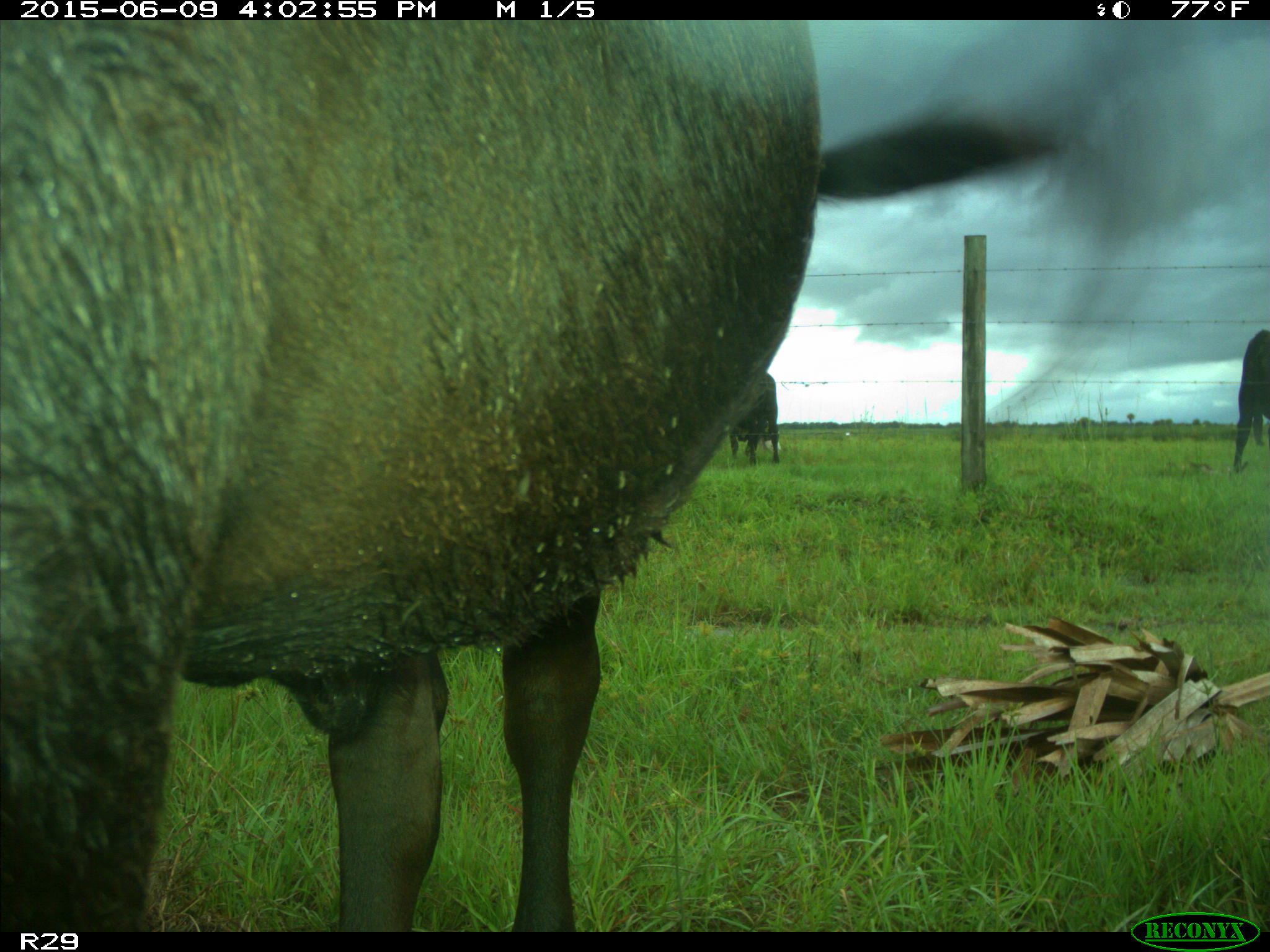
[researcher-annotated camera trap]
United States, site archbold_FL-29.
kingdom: Animalia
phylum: Chordata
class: Mammalia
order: Artiodactyla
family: Bovidae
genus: Bos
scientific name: Bos taurus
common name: domestic cow